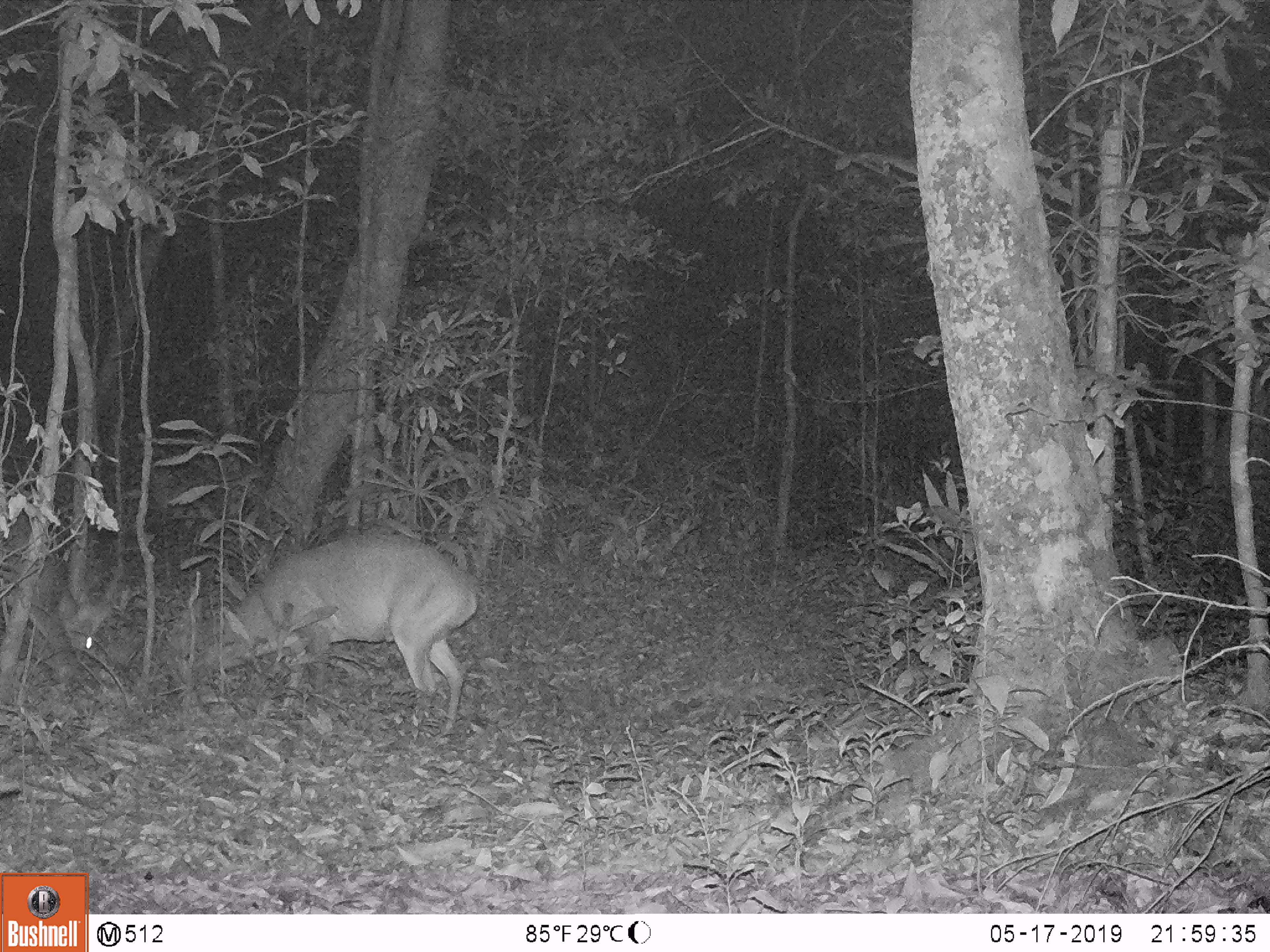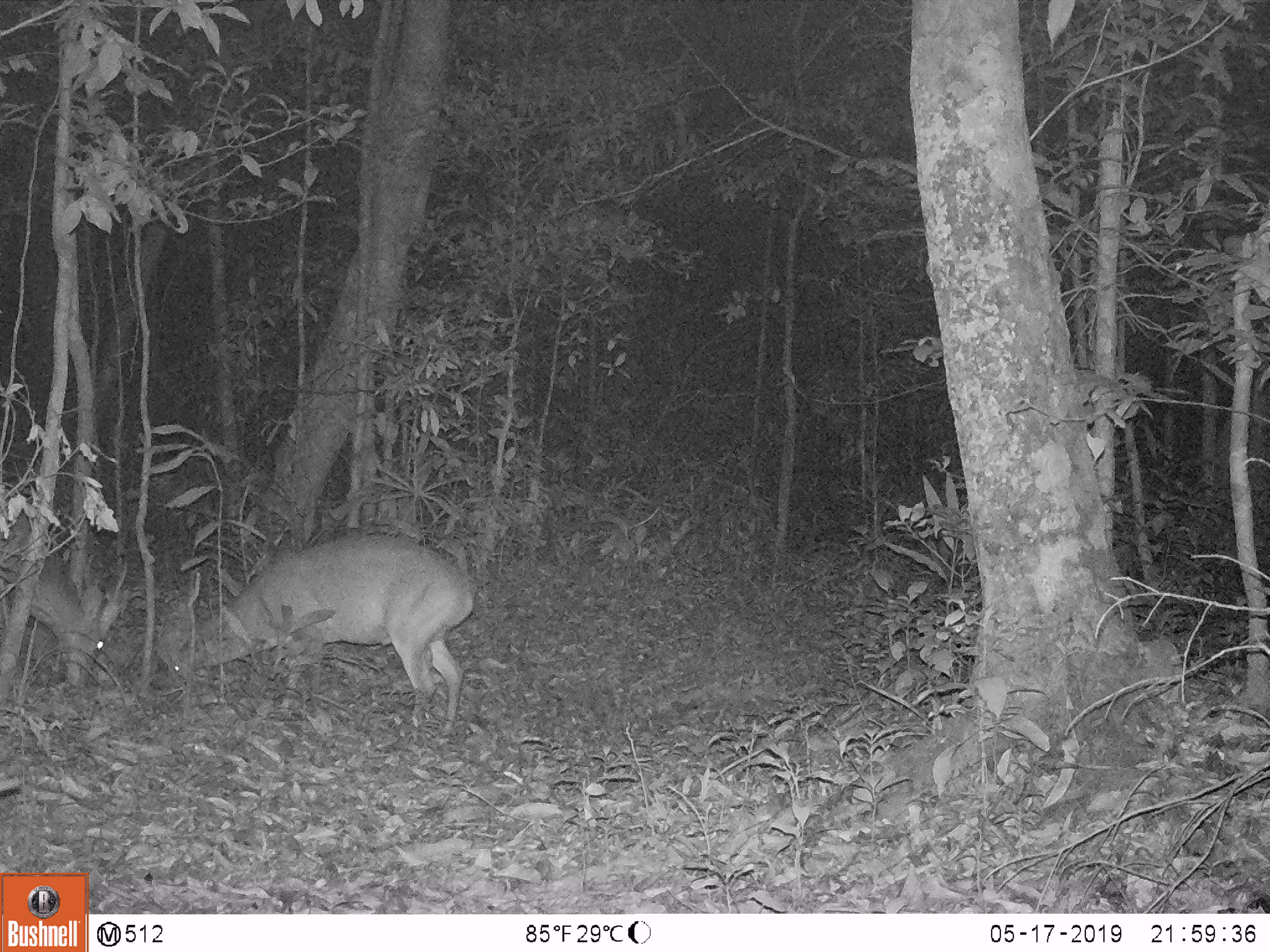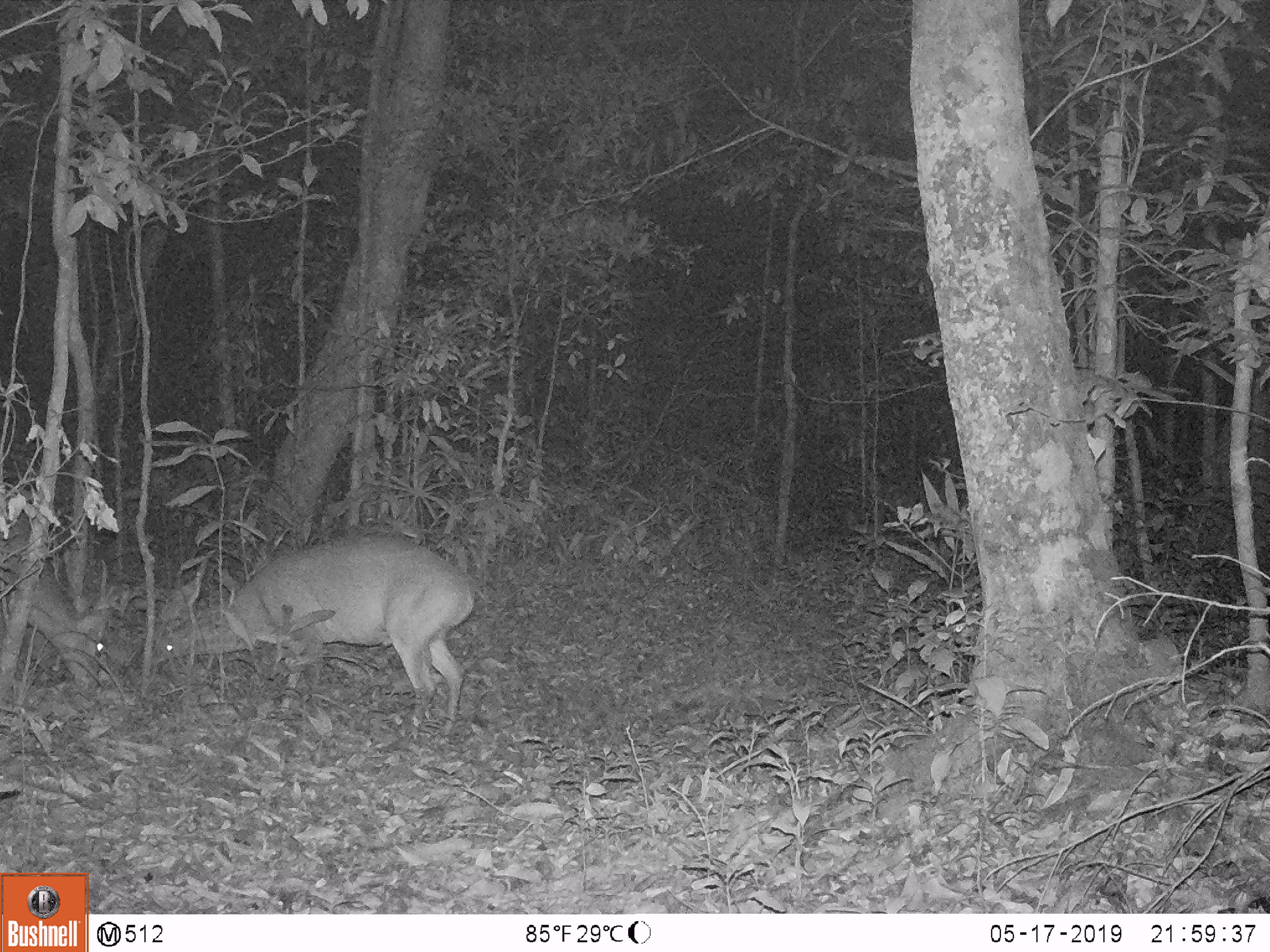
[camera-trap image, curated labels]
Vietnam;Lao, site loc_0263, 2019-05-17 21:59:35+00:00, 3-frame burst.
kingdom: Animalia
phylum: Chordata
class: Mammalia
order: Artiodactyla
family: Cervidae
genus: Muntiacus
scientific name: Muntiacus vuquangensis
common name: large-antlered muntjac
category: large antlered muntjac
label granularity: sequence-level